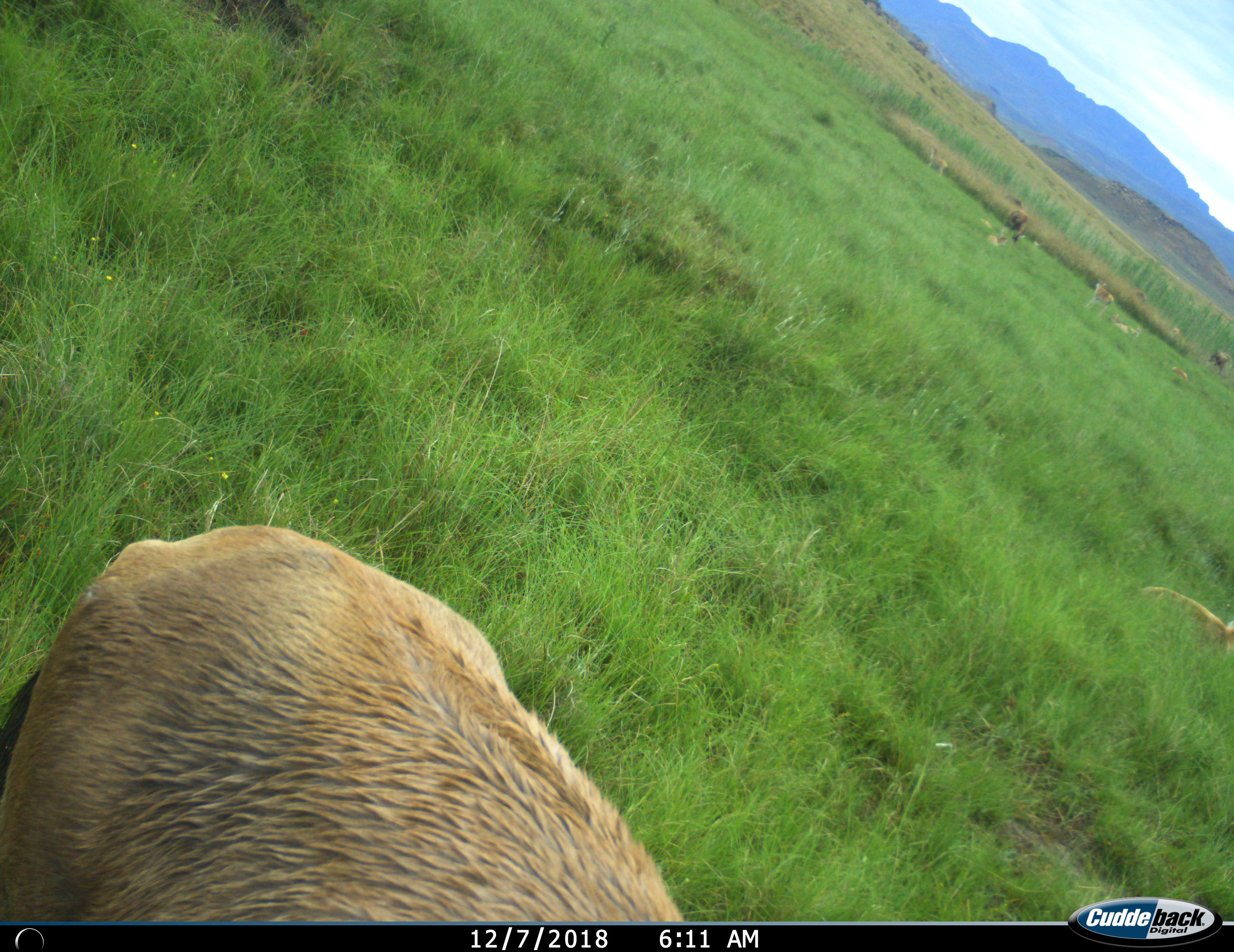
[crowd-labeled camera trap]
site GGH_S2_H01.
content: unidentified animal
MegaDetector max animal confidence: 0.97